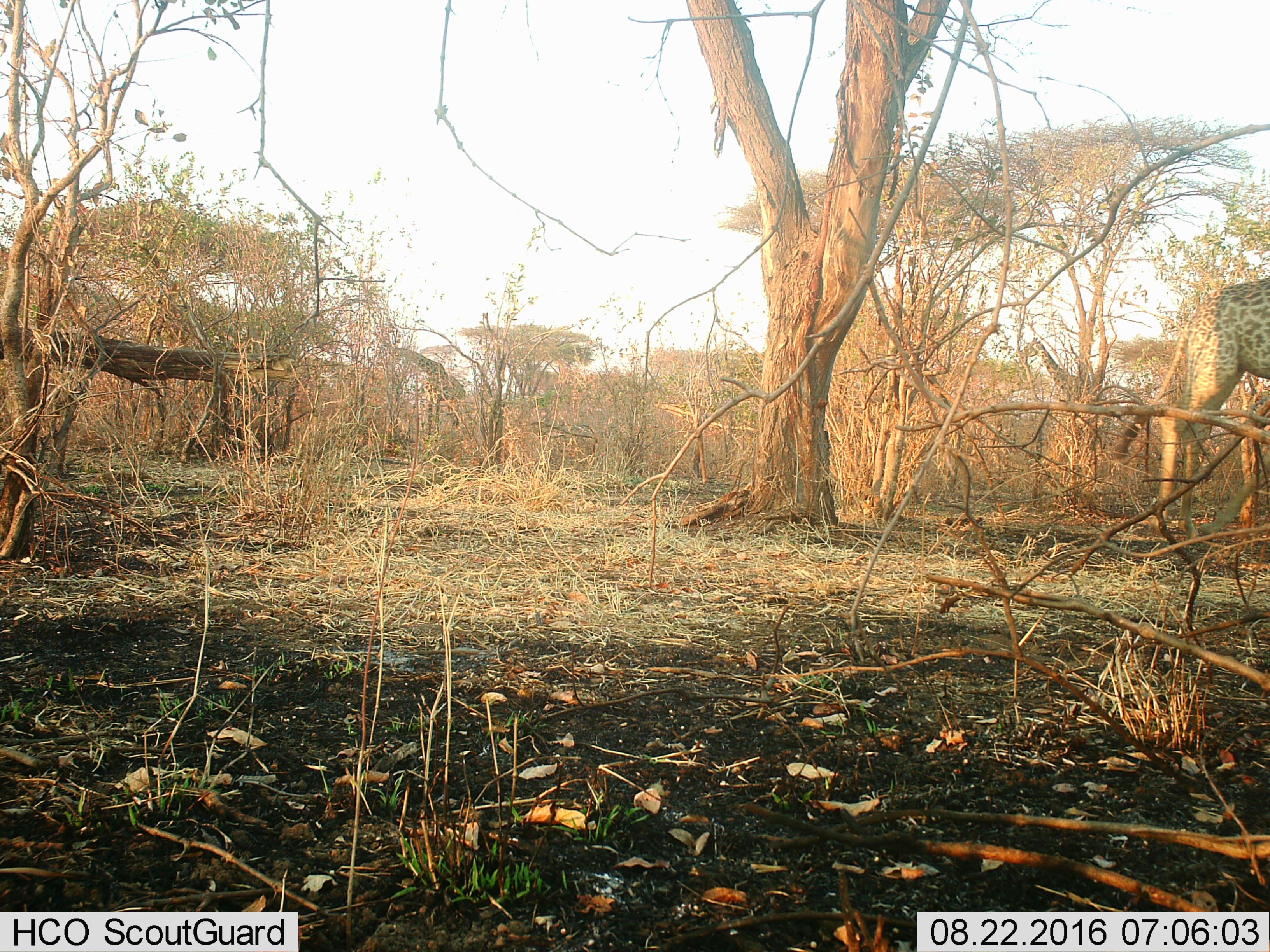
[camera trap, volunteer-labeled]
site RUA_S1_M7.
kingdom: Animalia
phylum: Chordata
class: Mammalia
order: Artiodactyla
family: Giraffidae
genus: Giraffa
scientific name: Giraffa camelopardalis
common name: giraffe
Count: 3.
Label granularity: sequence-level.